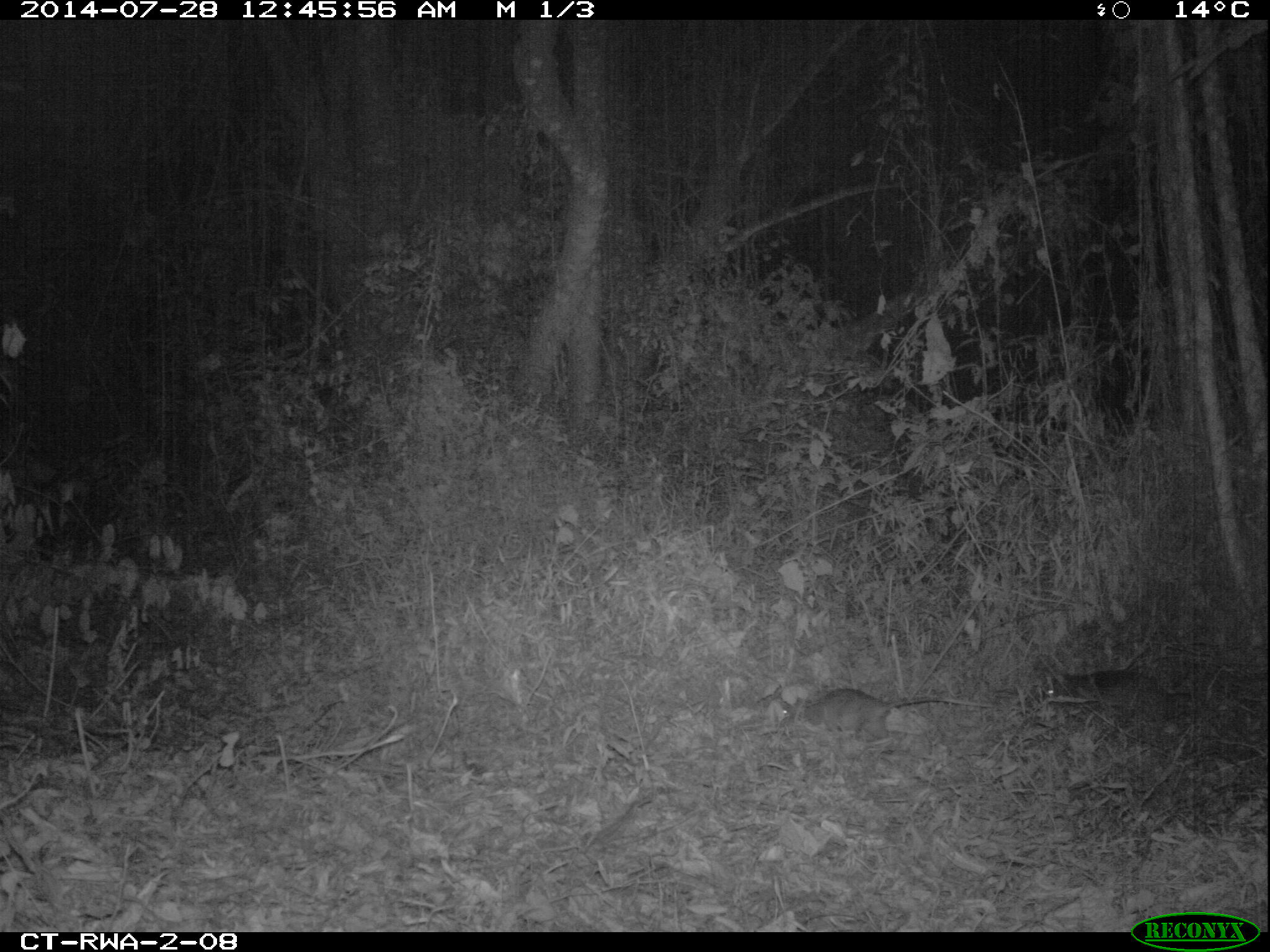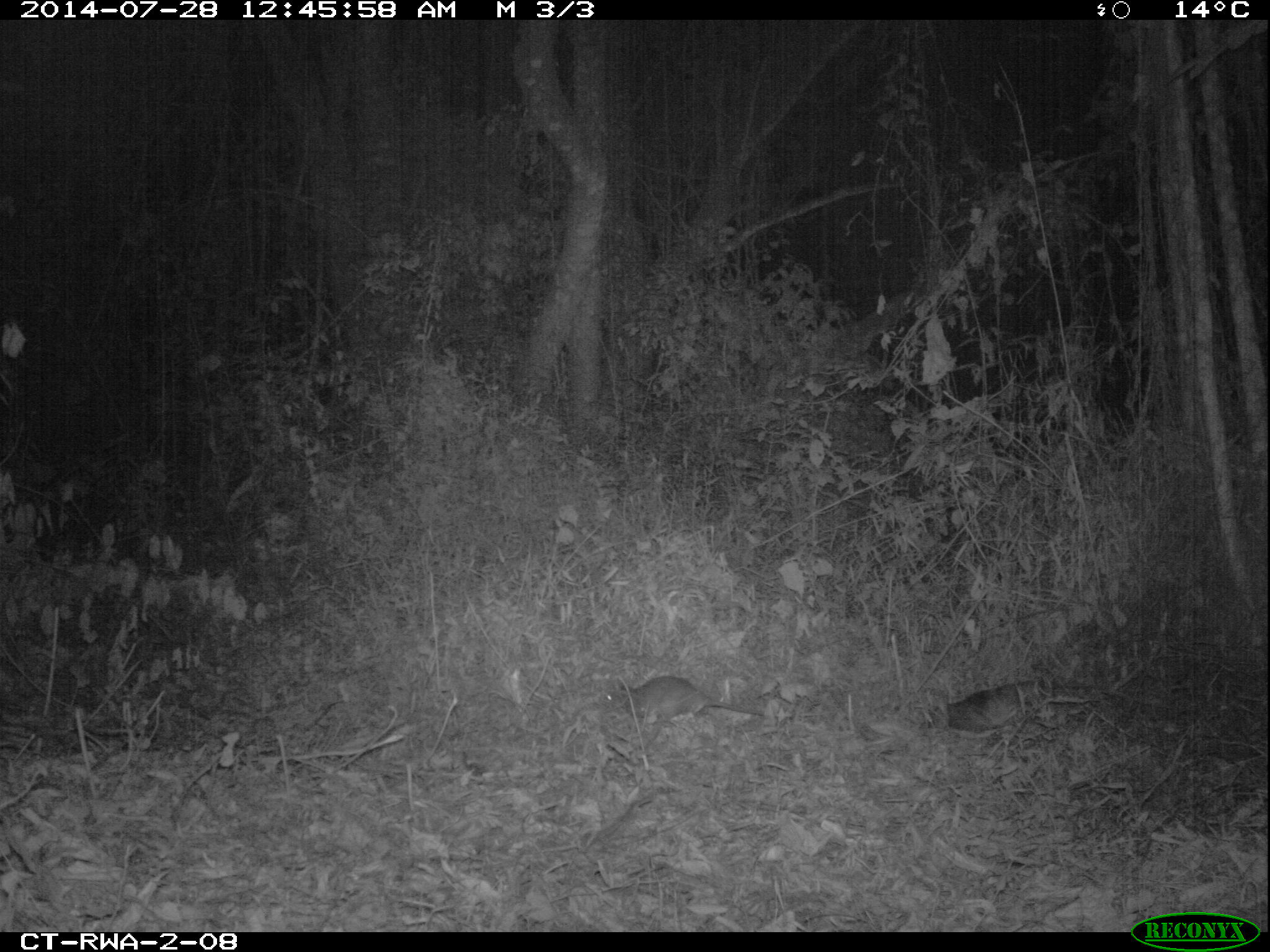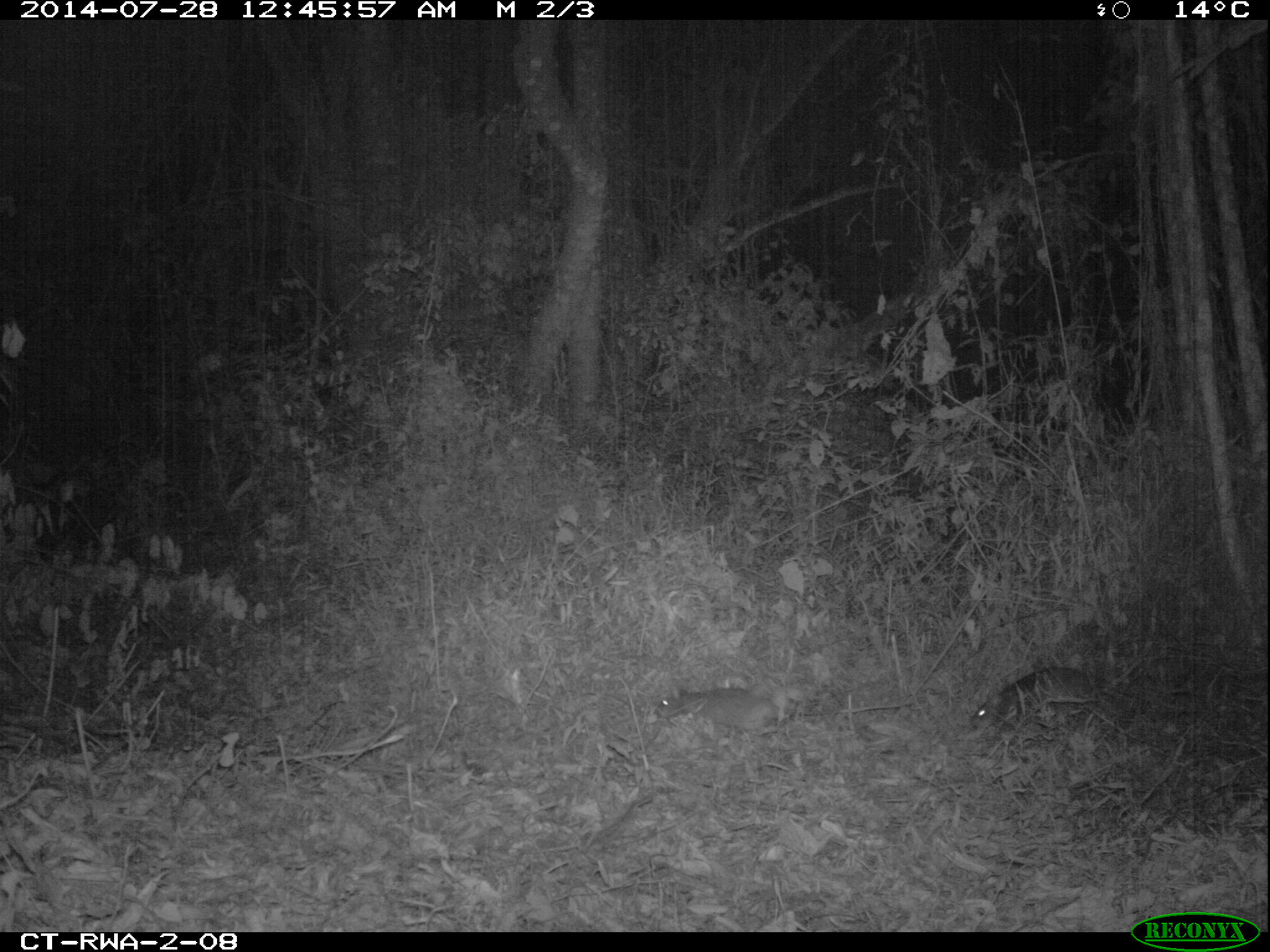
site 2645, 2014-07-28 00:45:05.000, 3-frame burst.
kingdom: Animalia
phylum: Chordata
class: Mammalia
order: Rodentia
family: Nesomyidae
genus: Cricetomys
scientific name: Cricetomys gambianus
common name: african giant pouched rat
Cricetomys gambianus (african giant pouched rat), count 2.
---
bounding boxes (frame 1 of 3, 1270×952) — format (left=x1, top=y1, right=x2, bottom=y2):
cricetomys gambianus: (left=759, top=686, right=1031, bottom=744); (left=1045, top=667, right=1222, bottom=726)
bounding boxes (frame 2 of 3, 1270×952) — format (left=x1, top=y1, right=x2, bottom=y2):
cricetomys gambianus: (left=921, top=677, right=1141, bottom=741); (left=597, top=674, right=826, bottom=725)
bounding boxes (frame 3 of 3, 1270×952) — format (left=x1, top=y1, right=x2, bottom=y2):
cricetomys gambianus: (left=965, top=663, right=1178, bottom=729); (left=653, top=685, right=905, bottom=732)